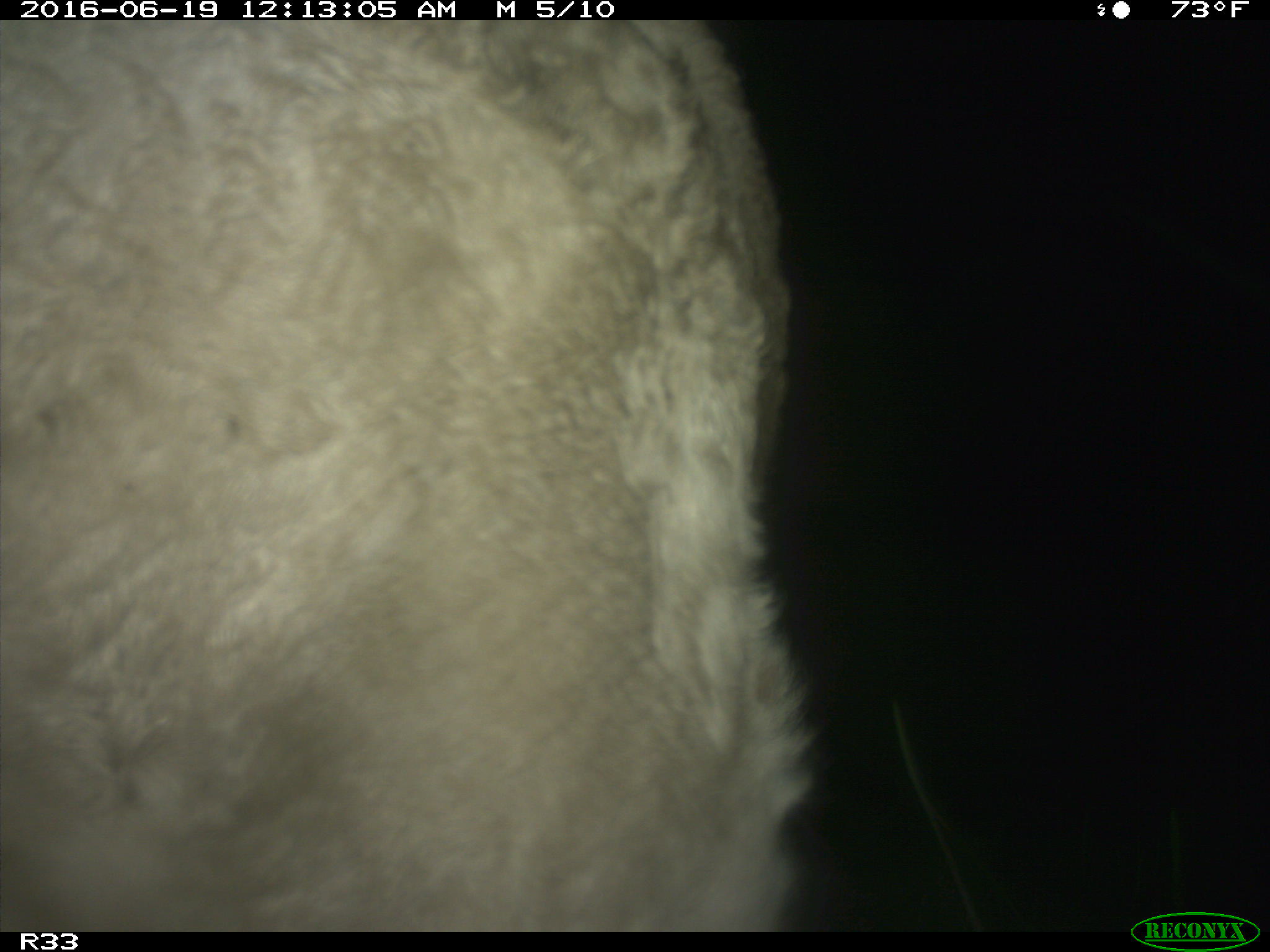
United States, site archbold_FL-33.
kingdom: Animalia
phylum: Chordata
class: Mammalia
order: Artiodactyla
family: Bovidae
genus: Bos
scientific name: Bos taurus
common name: domestic cow